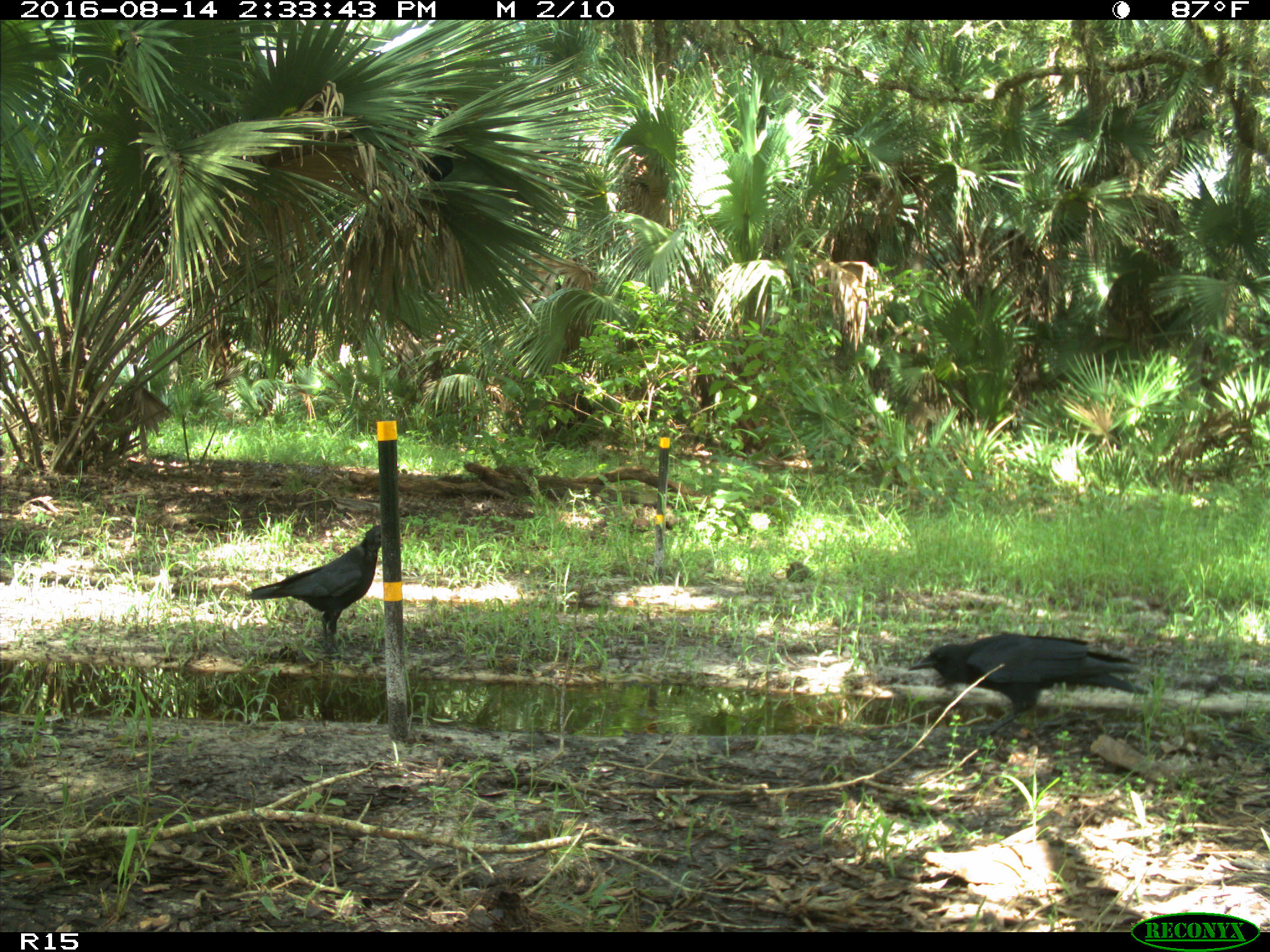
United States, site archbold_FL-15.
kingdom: Animalia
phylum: Chordata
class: Aves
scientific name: Aves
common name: birds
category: unidentified bird